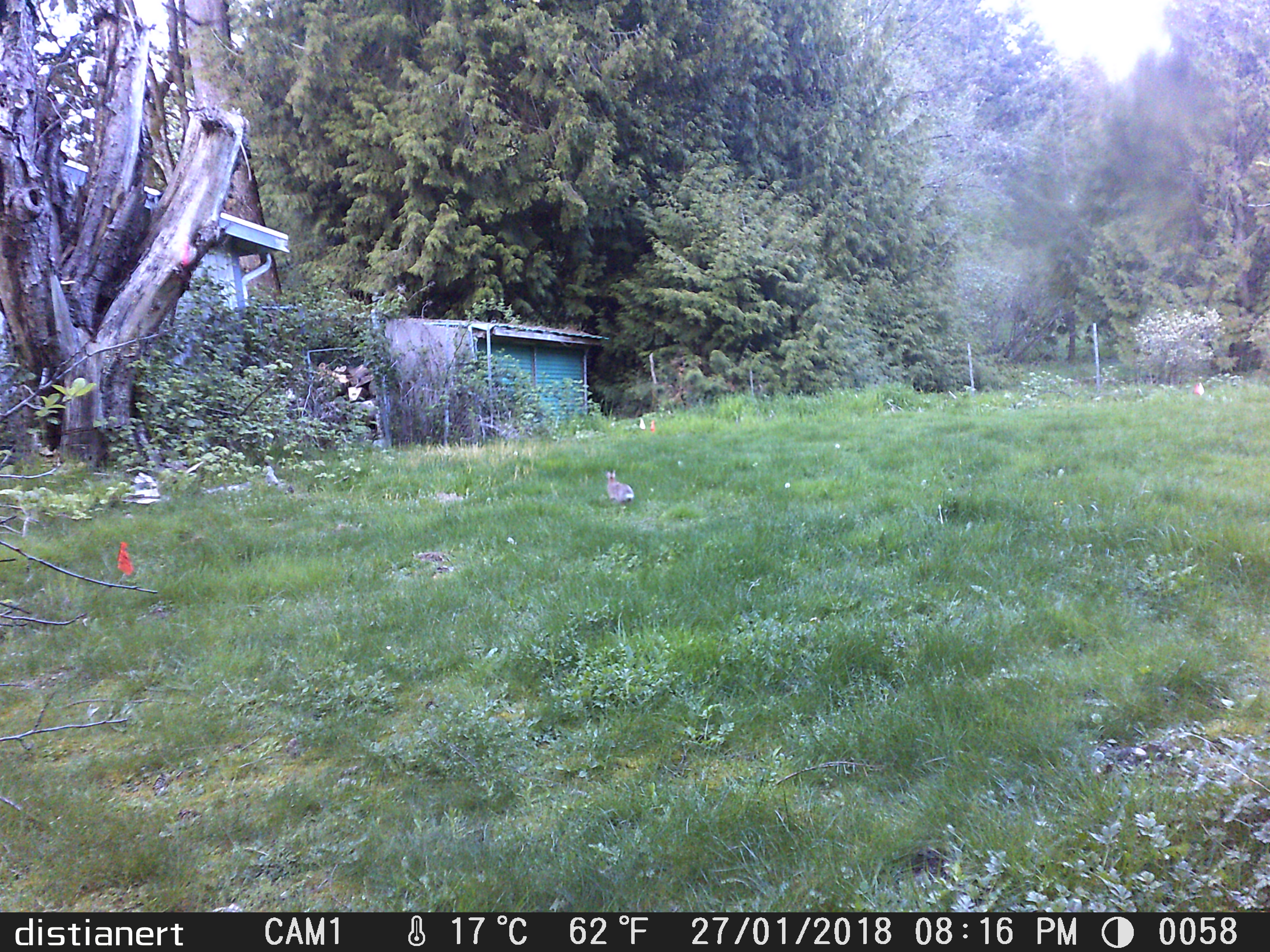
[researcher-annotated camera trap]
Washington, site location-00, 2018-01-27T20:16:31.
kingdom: Animalia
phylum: Chordata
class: Mammalia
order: Lagomorpha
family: Leporidae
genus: Sylvilagus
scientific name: Sylvilagus floridanus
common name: eastern cottontail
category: rabbit